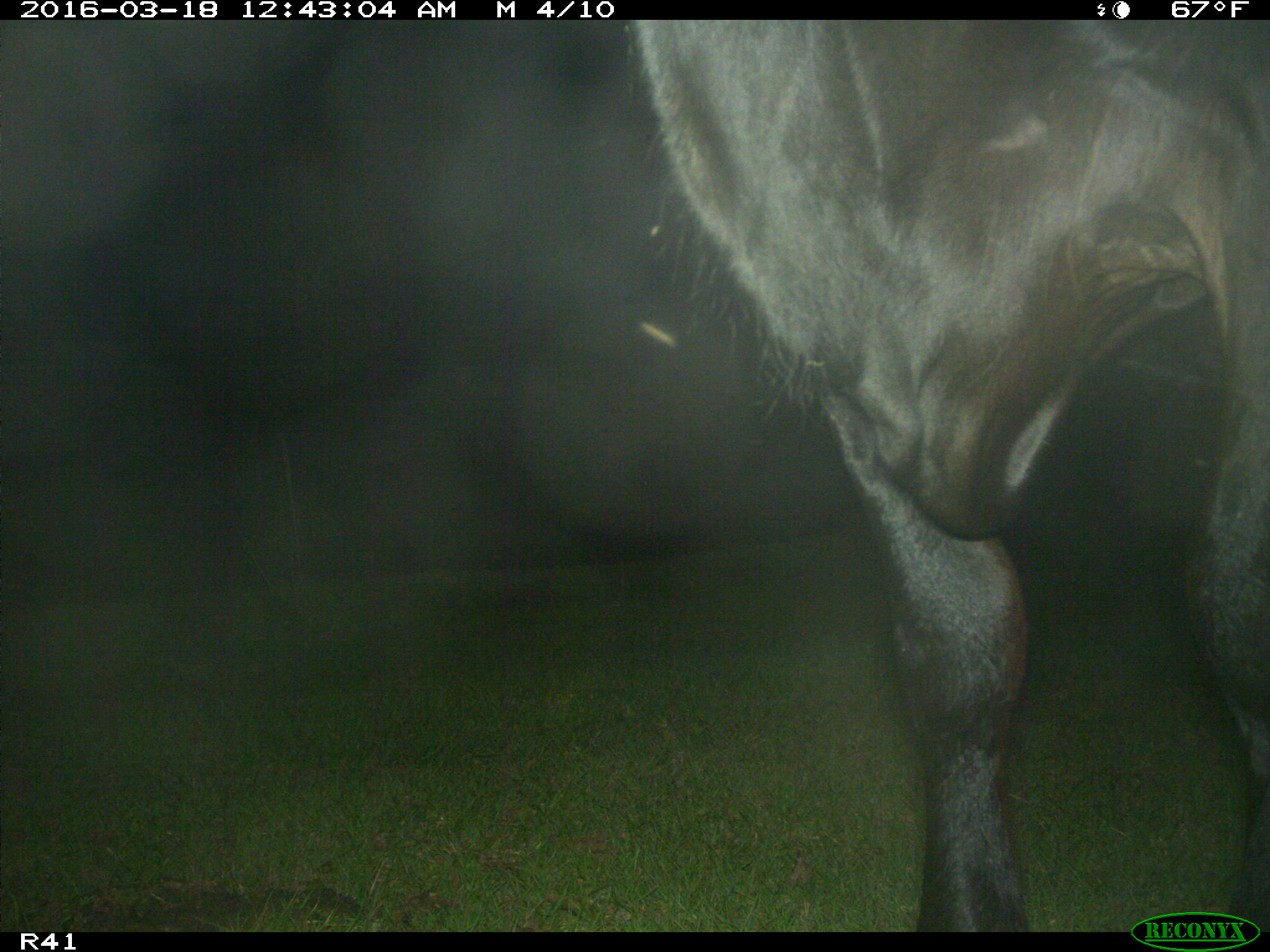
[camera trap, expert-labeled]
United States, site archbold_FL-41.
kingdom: Animalia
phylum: Chordata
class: Mammalia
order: Artiodactyla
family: Bovidae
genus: Bos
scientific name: Bos taurus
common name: domestic cow